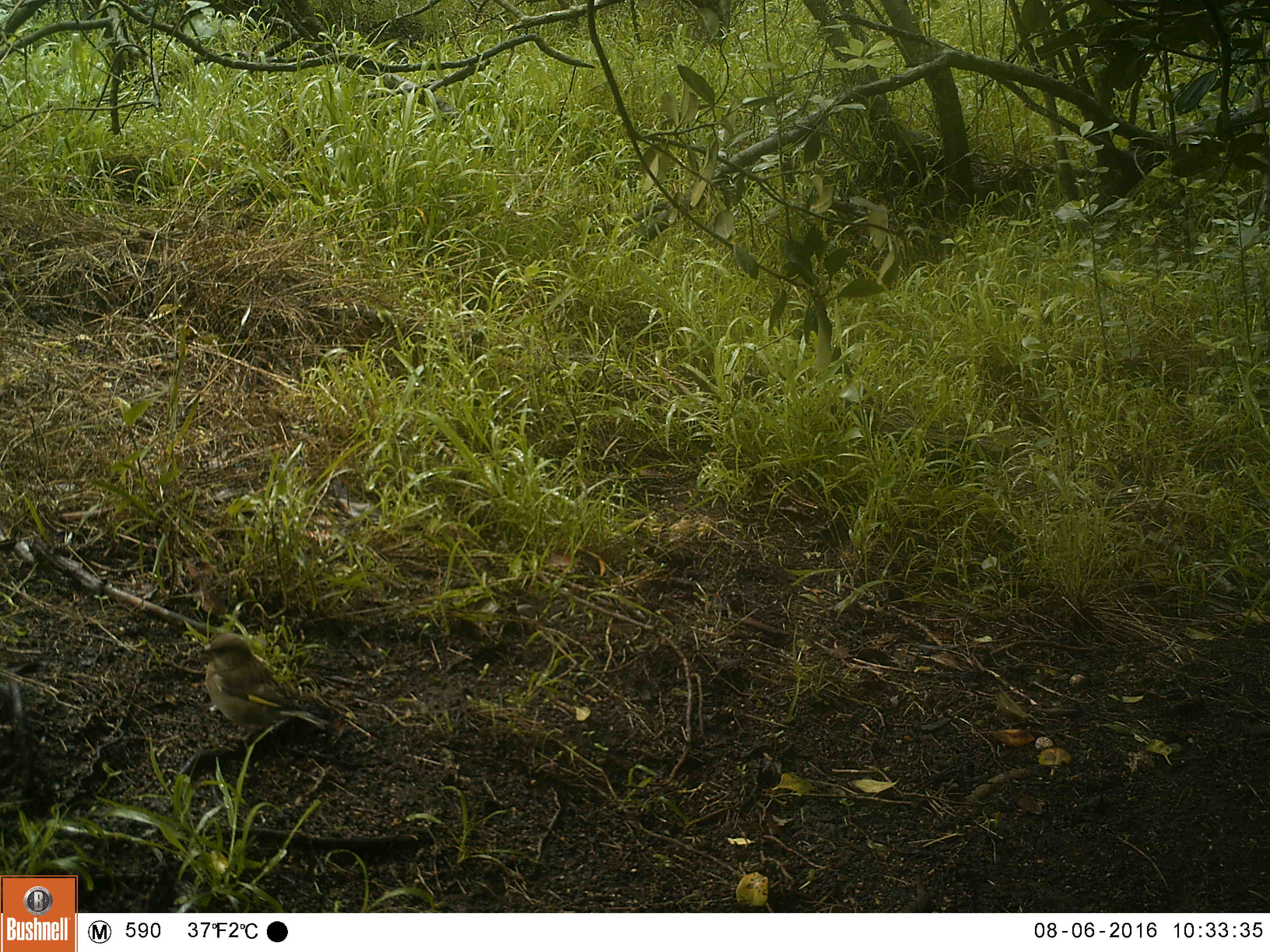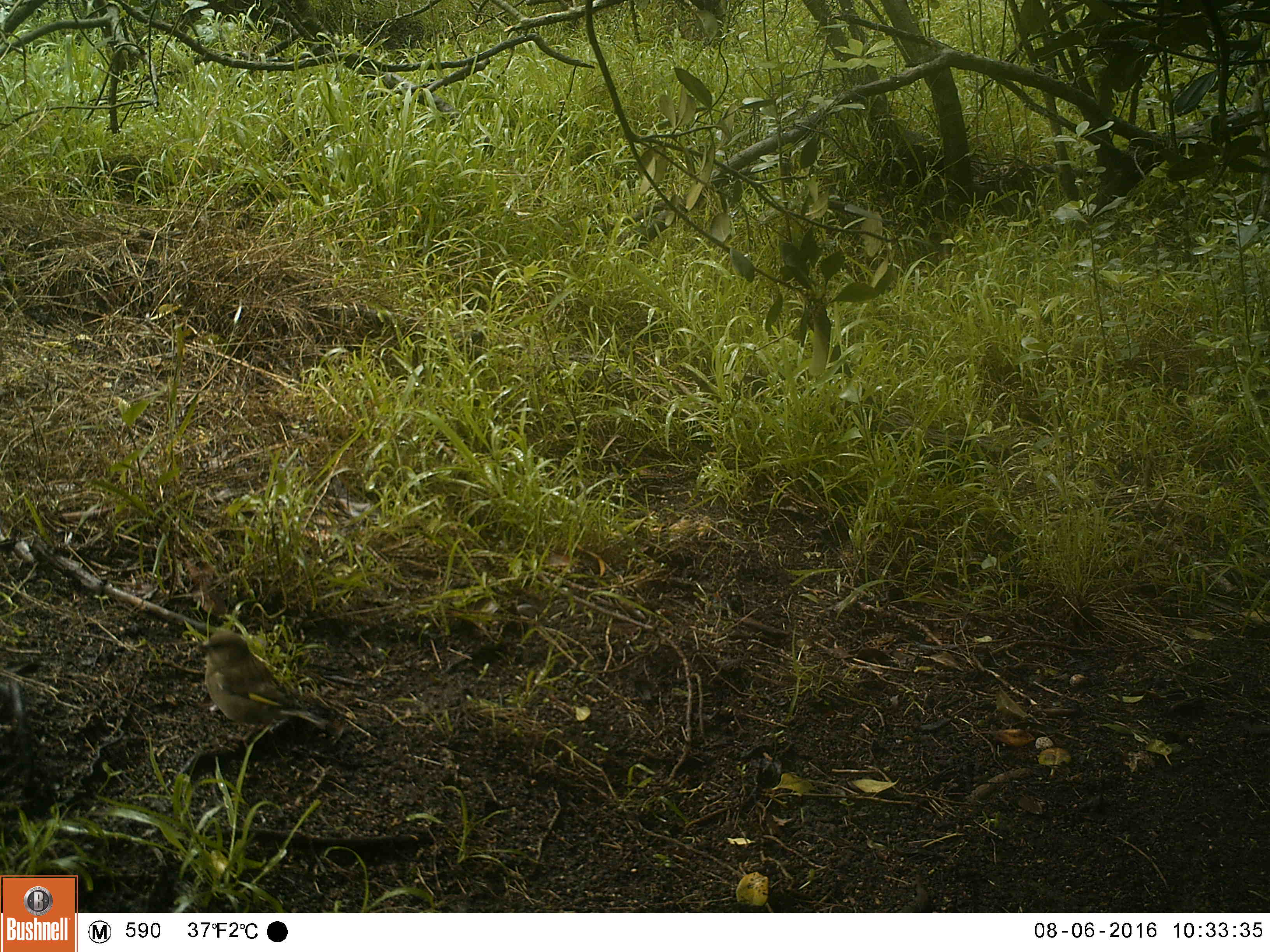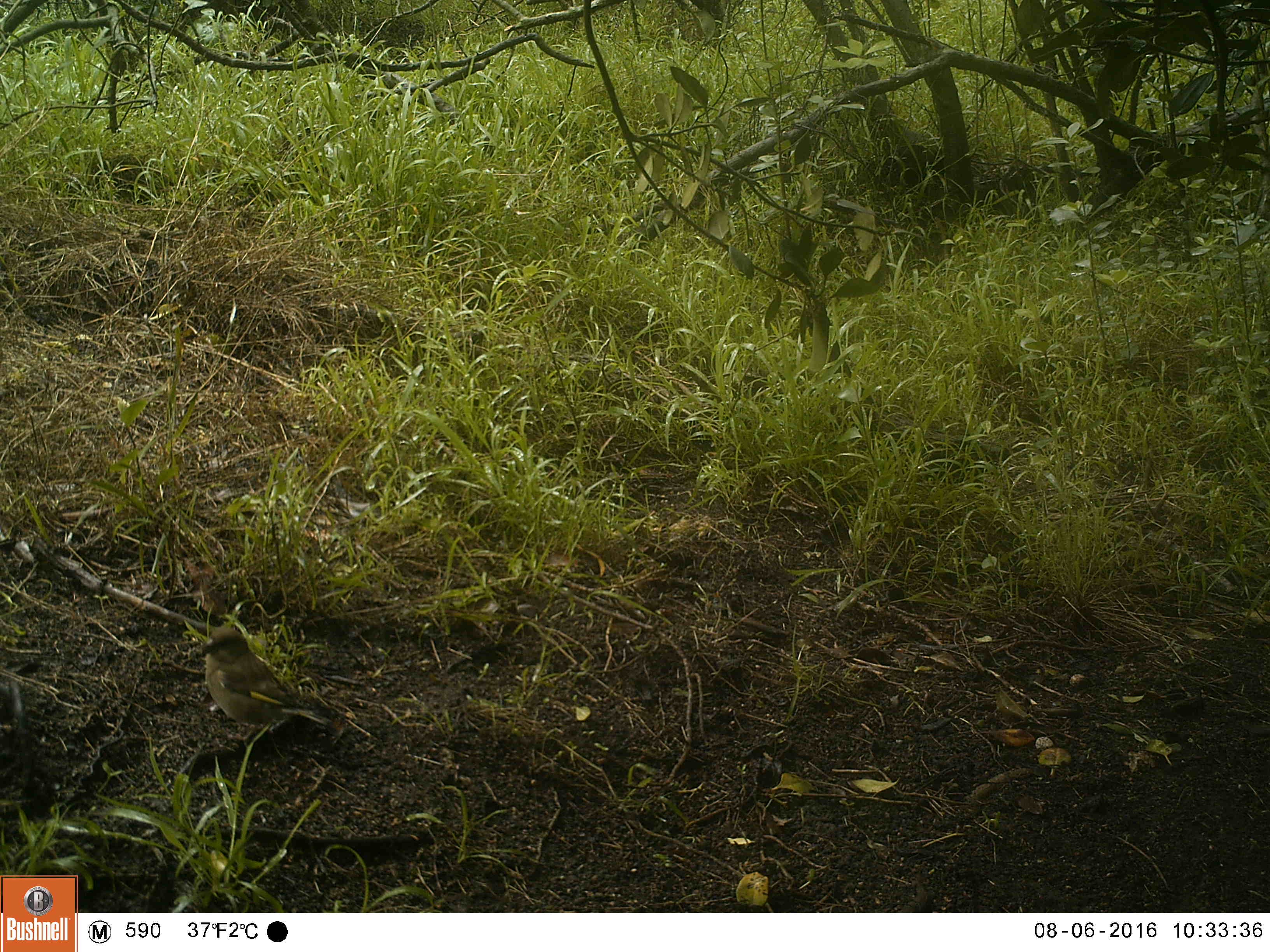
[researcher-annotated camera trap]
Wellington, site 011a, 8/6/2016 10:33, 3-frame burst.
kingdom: Animalia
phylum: Chordata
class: Aves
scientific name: Aves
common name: bird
Bird (Aves).